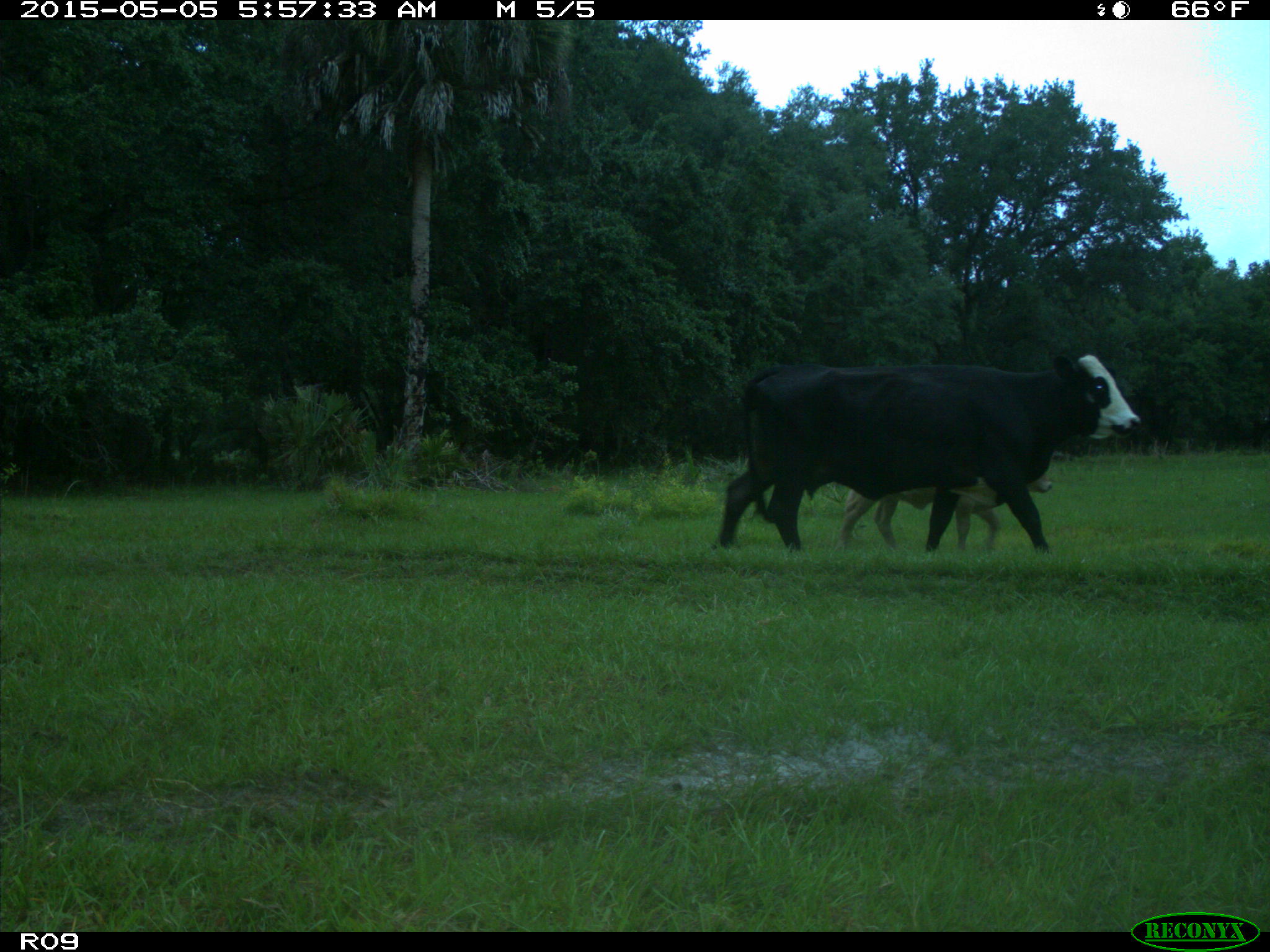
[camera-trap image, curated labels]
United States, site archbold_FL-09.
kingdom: Animalia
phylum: Chordata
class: Mammalia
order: Artiodactyla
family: Bovidae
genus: Bos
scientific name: Bos taurus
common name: domestic cow